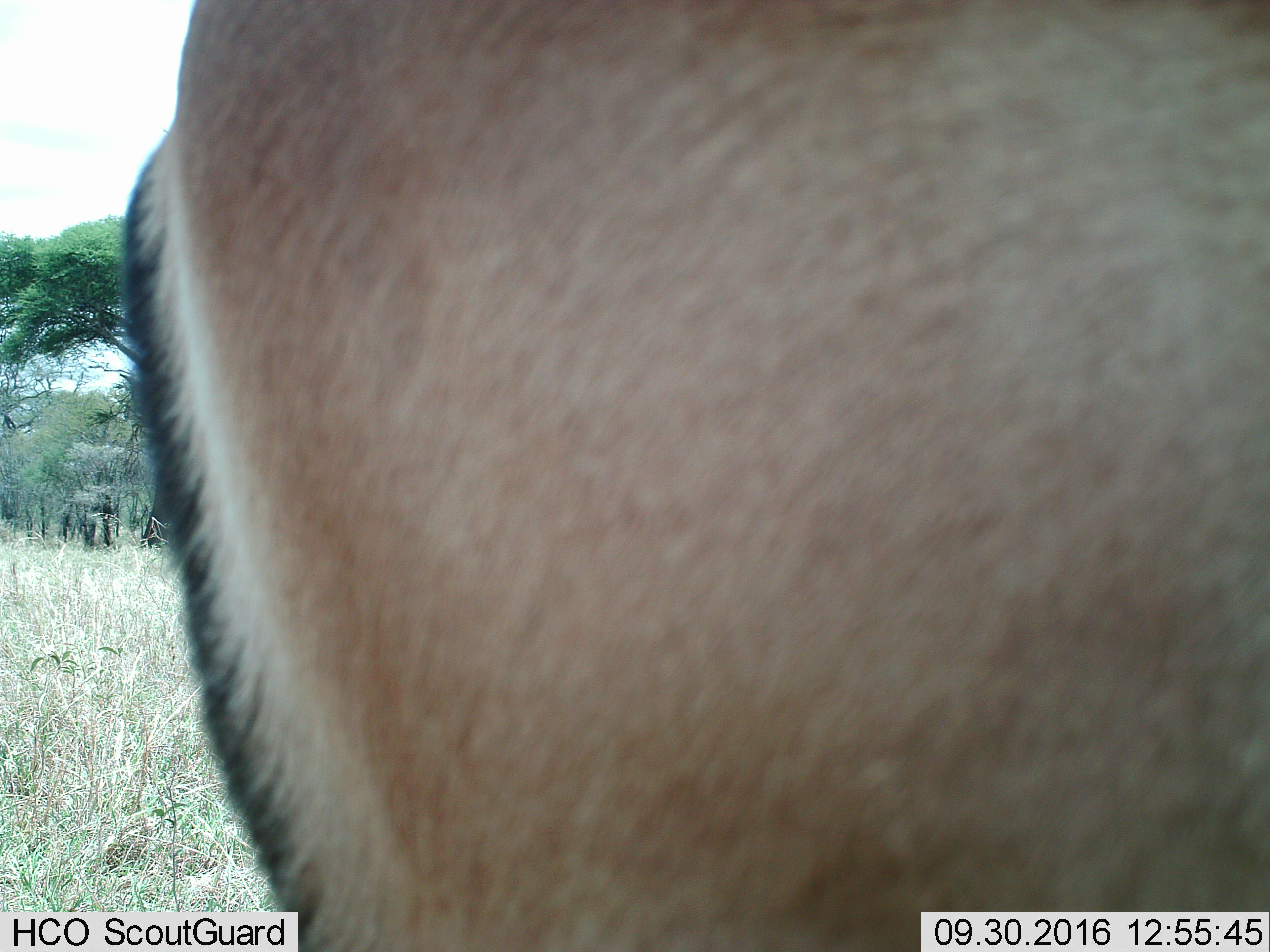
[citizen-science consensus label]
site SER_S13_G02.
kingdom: Animalia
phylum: Chordata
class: Mammalia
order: Artiodactyla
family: Bovidae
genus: Eudorcas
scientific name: Eudorcas thomsonii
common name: thomson's gazelle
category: gazellethomsons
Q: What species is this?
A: Gazellethomsons (thomson's gazelle) (Eudorcas thomsonii).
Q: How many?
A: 1.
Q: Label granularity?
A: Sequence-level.